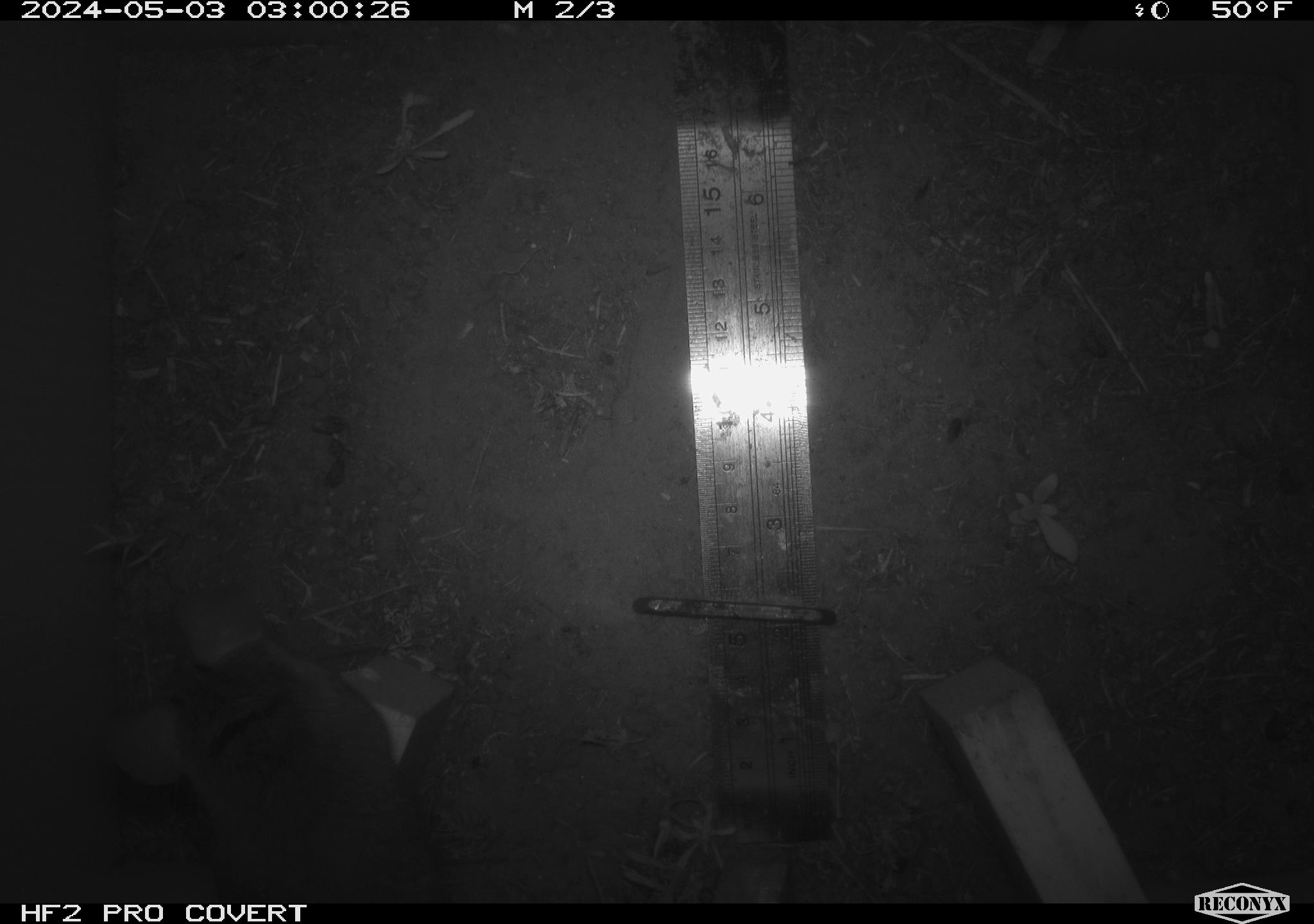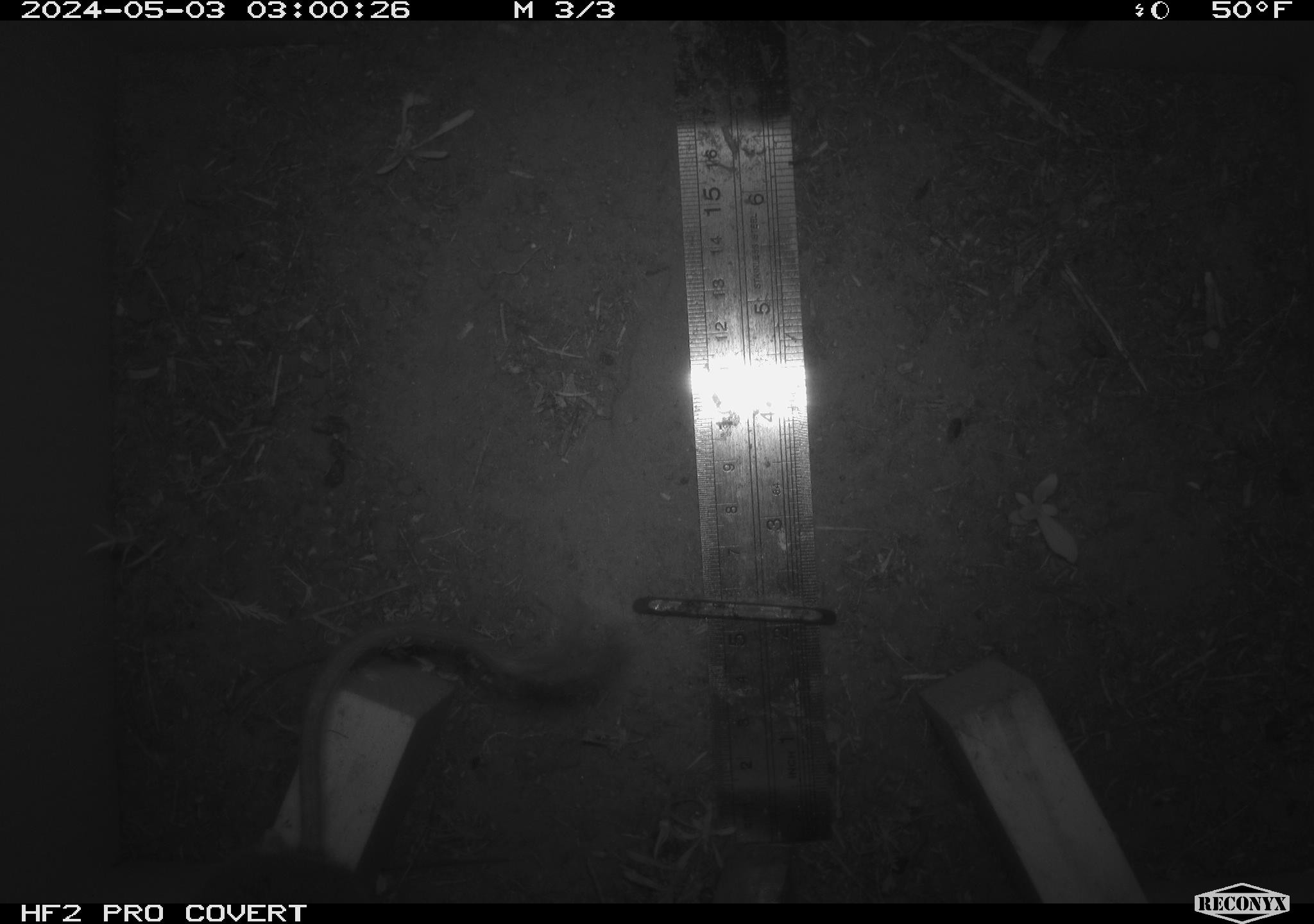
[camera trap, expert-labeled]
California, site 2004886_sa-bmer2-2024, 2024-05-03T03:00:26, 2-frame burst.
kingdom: Animalia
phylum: Chordata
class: Mammalia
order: Rodentia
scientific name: Rodentia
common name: mouse species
Mouse species (Rodentia).